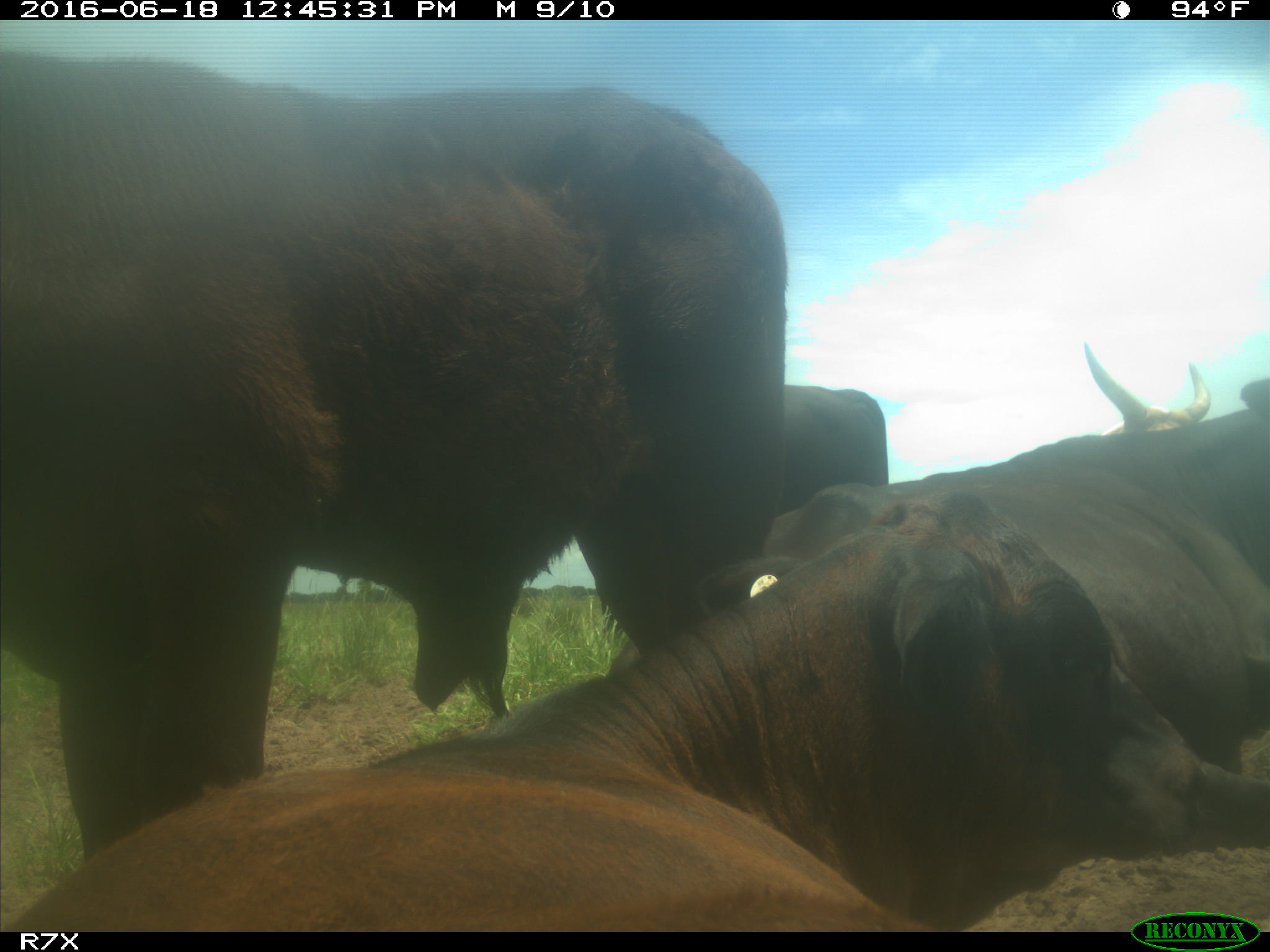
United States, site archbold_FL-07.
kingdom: Animalia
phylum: Chordata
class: Mammalia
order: Artiodactyla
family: Bovidae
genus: Bos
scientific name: Bos taurus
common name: domestic cow